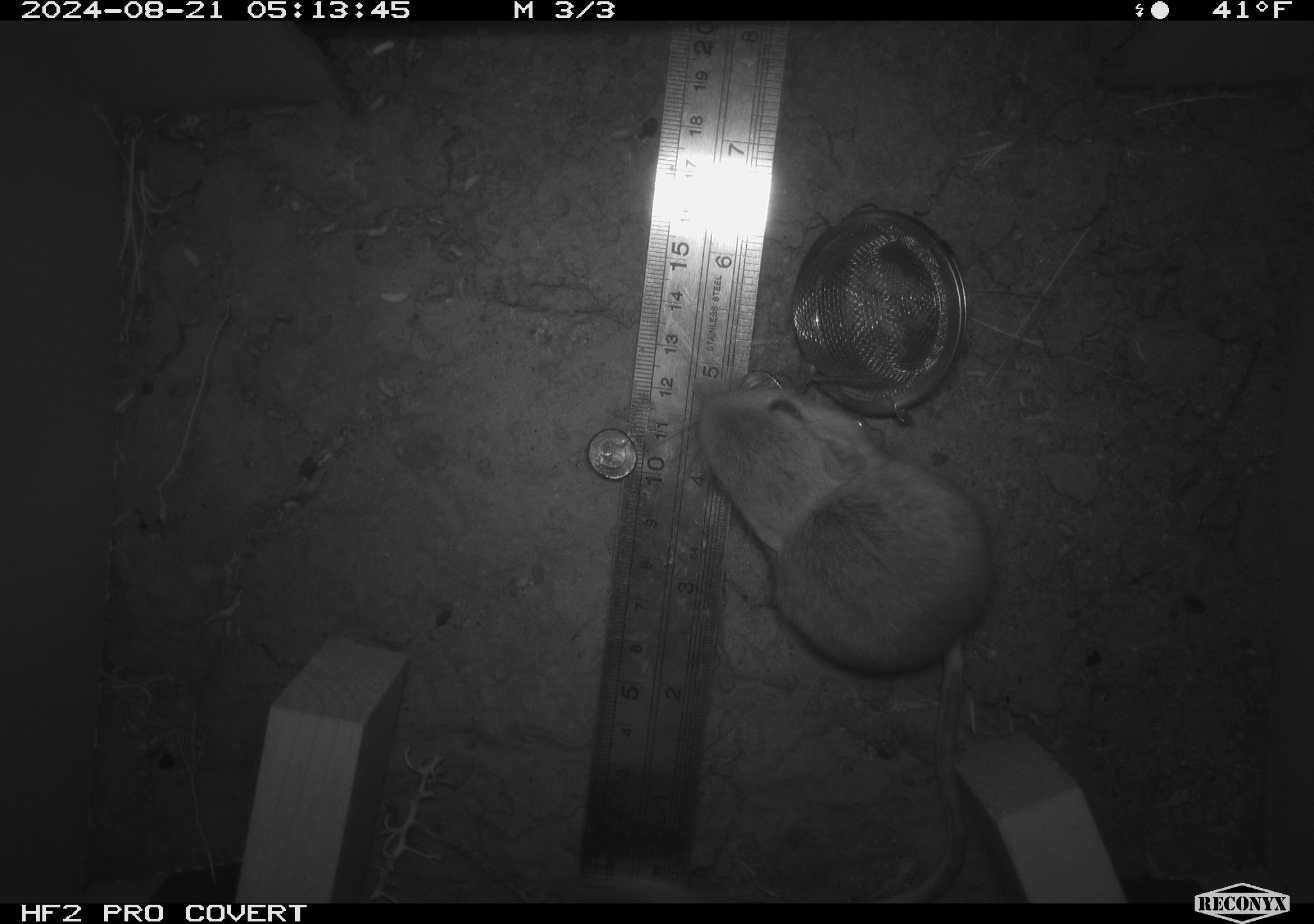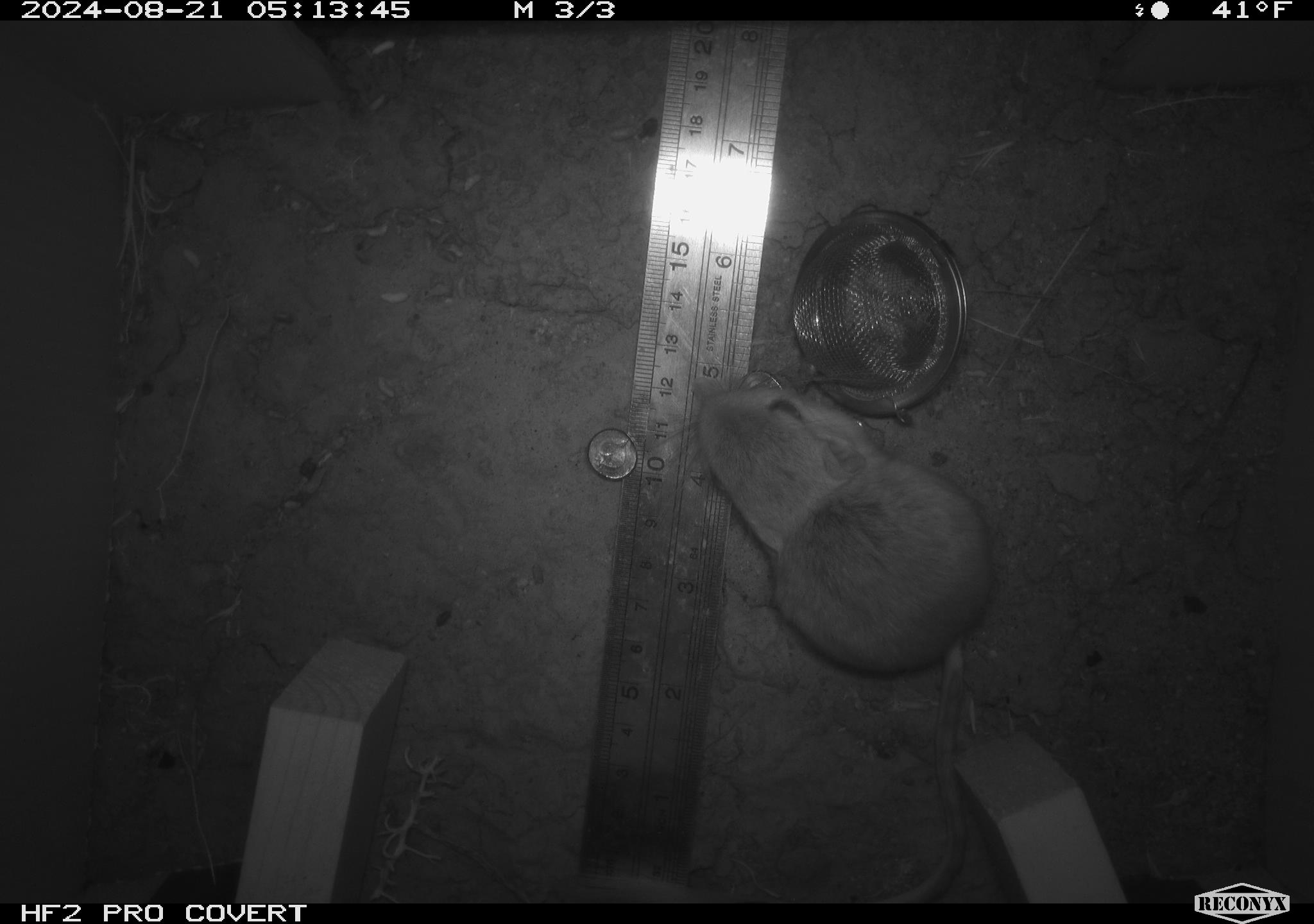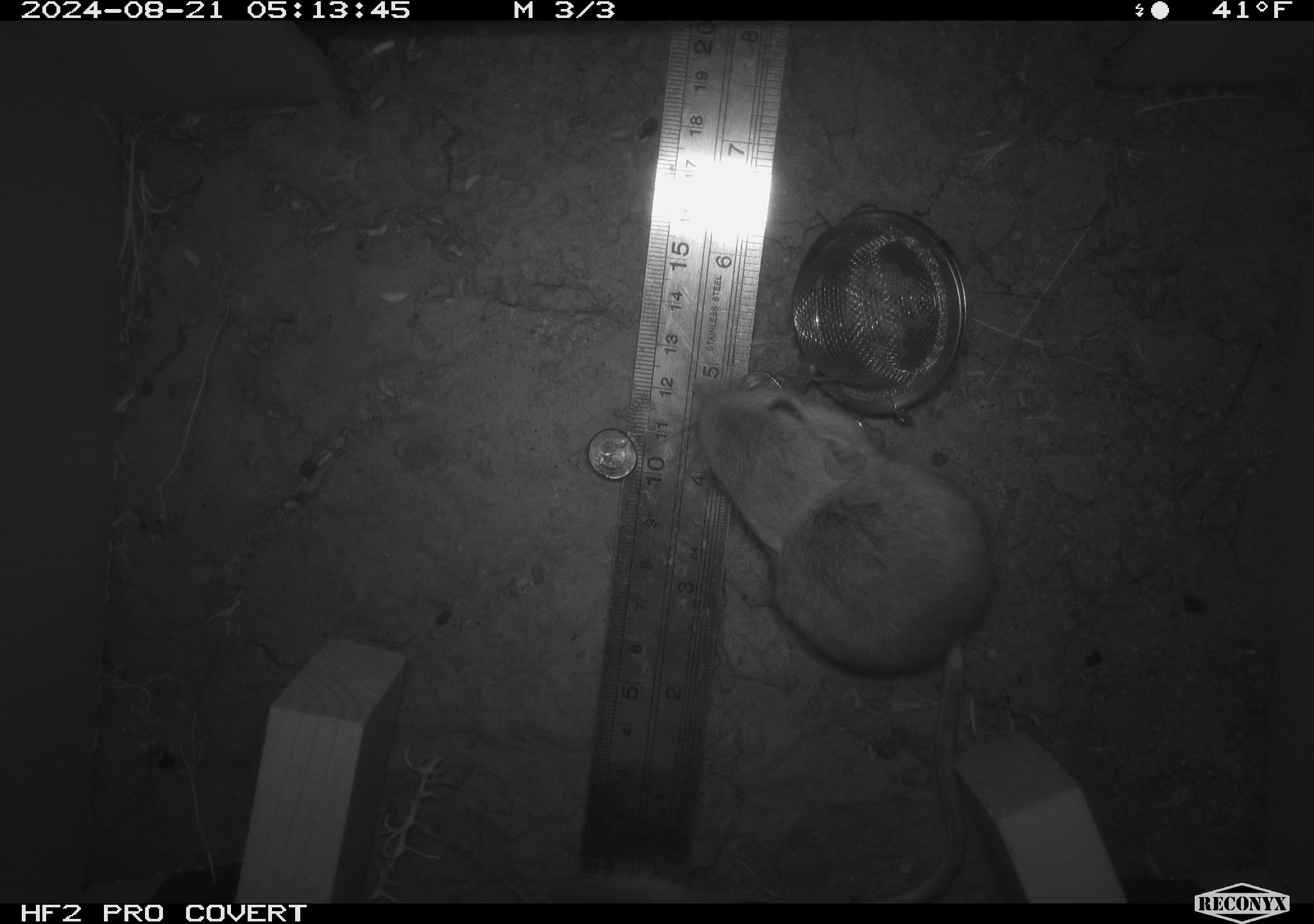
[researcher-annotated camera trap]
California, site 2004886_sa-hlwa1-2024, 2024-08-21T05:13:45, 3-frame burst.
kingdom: Animalia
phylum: Chordata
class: Mammalia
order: Rodentia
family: Heteromyidae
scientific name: Heteromyidae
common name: kangaroo rats and pocket mice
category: heteromyidae family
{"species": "heteromyidae family (kangaroo rats and pocket mice) (Heteromyidae)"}